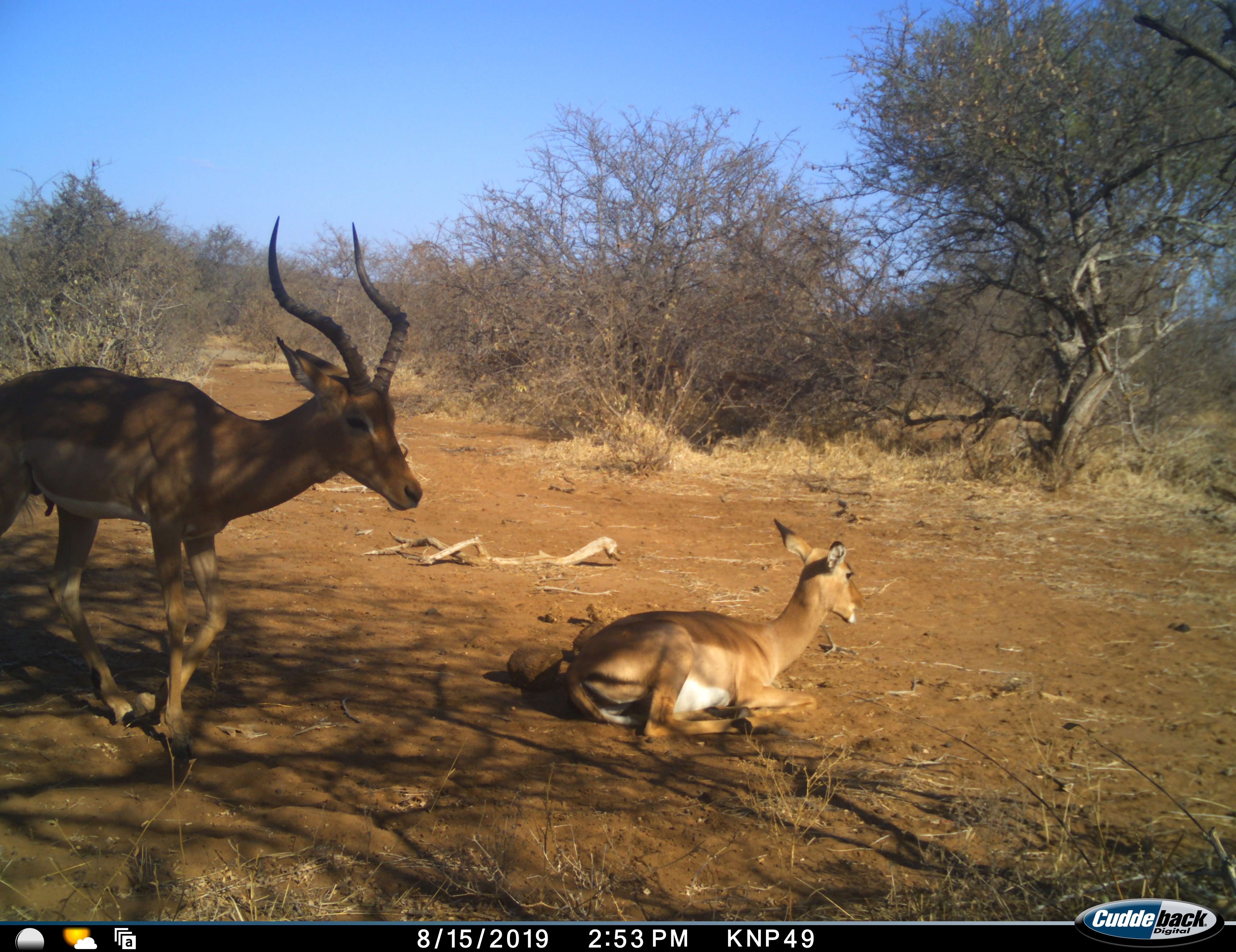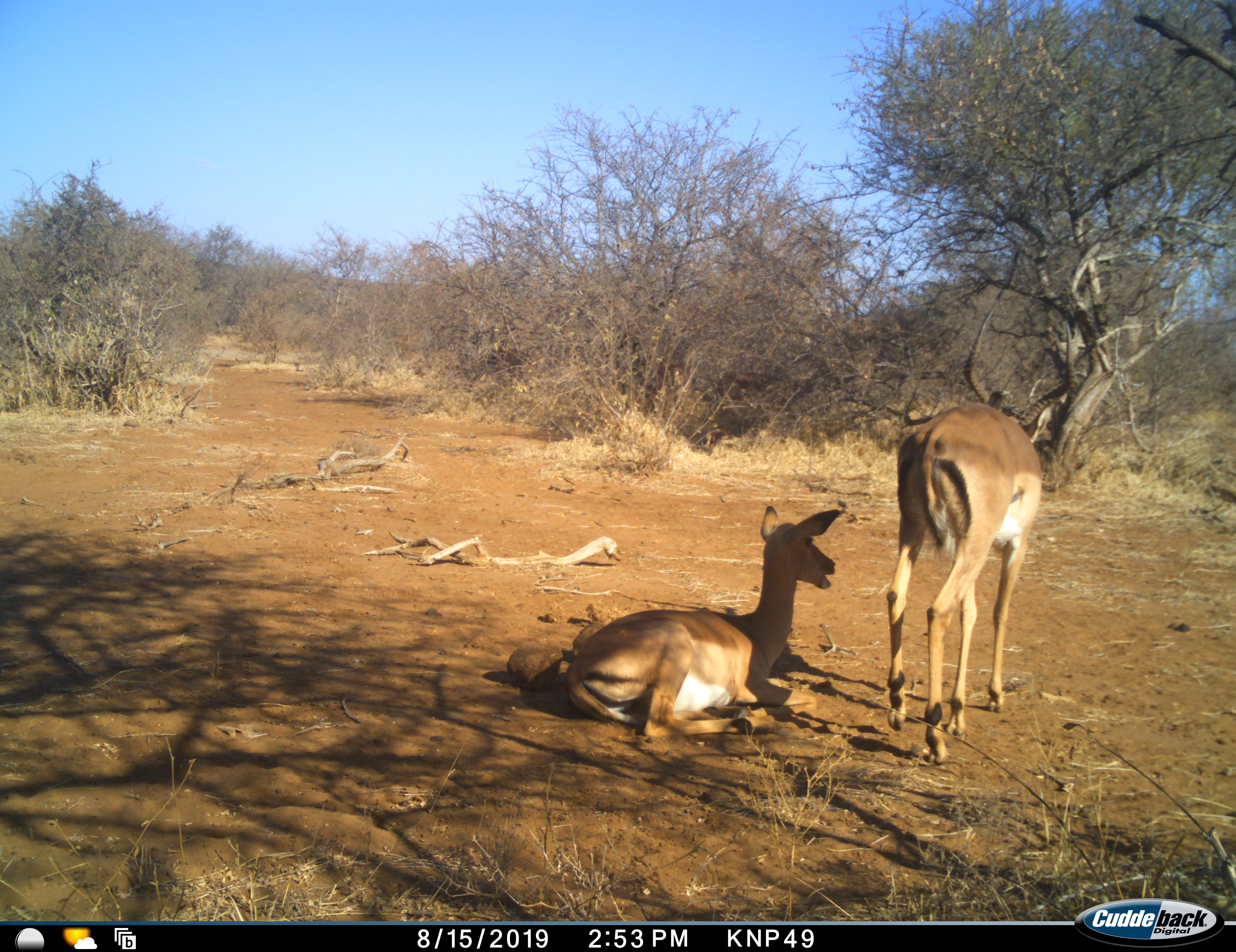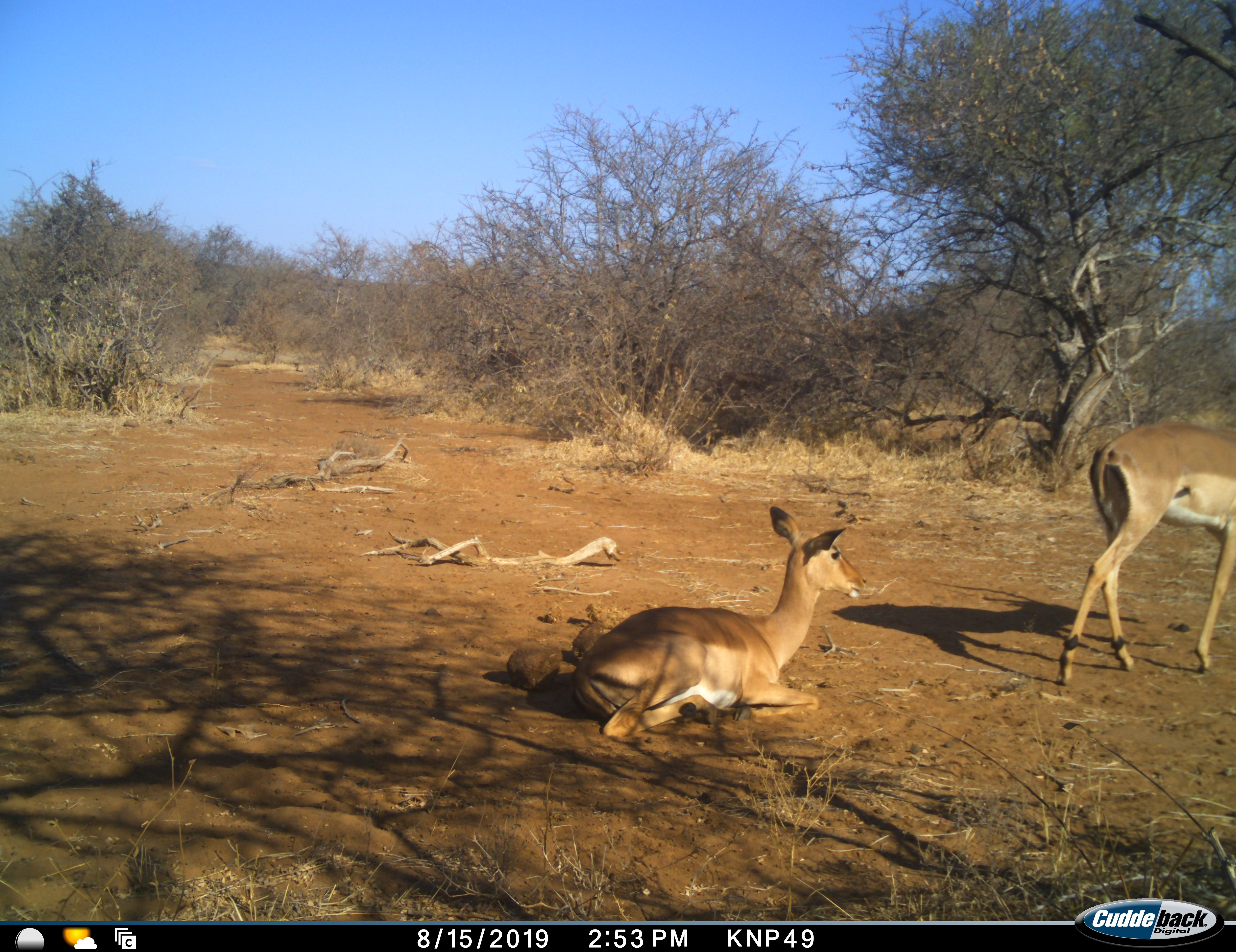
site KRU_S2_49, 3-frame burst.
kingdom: Animalia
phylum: Chordata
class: Mammalia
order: Artiodactyla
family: Bovidae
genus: Aepyceros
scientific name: Aepyceros melampus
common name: impala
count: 2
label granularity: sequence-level